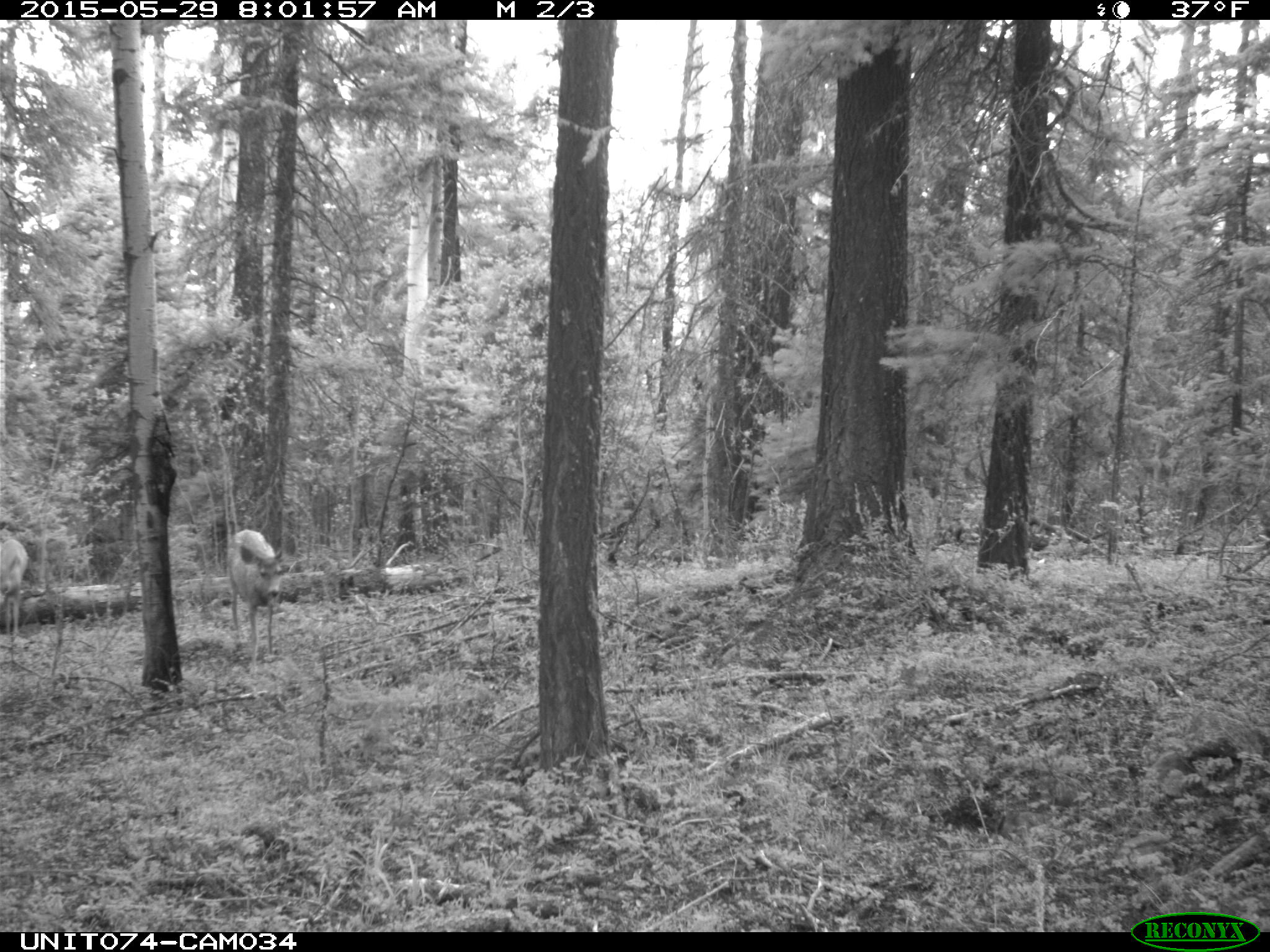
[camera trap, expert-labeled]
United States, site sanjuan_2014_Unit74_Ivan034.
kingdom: Animalia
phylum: Chordata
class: Mammalia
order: Artiodactyla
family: Cervidae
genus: Odocoileus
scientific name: Odocoileus hemionus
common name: mule deer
Odocoileus hemionus (mule deer).